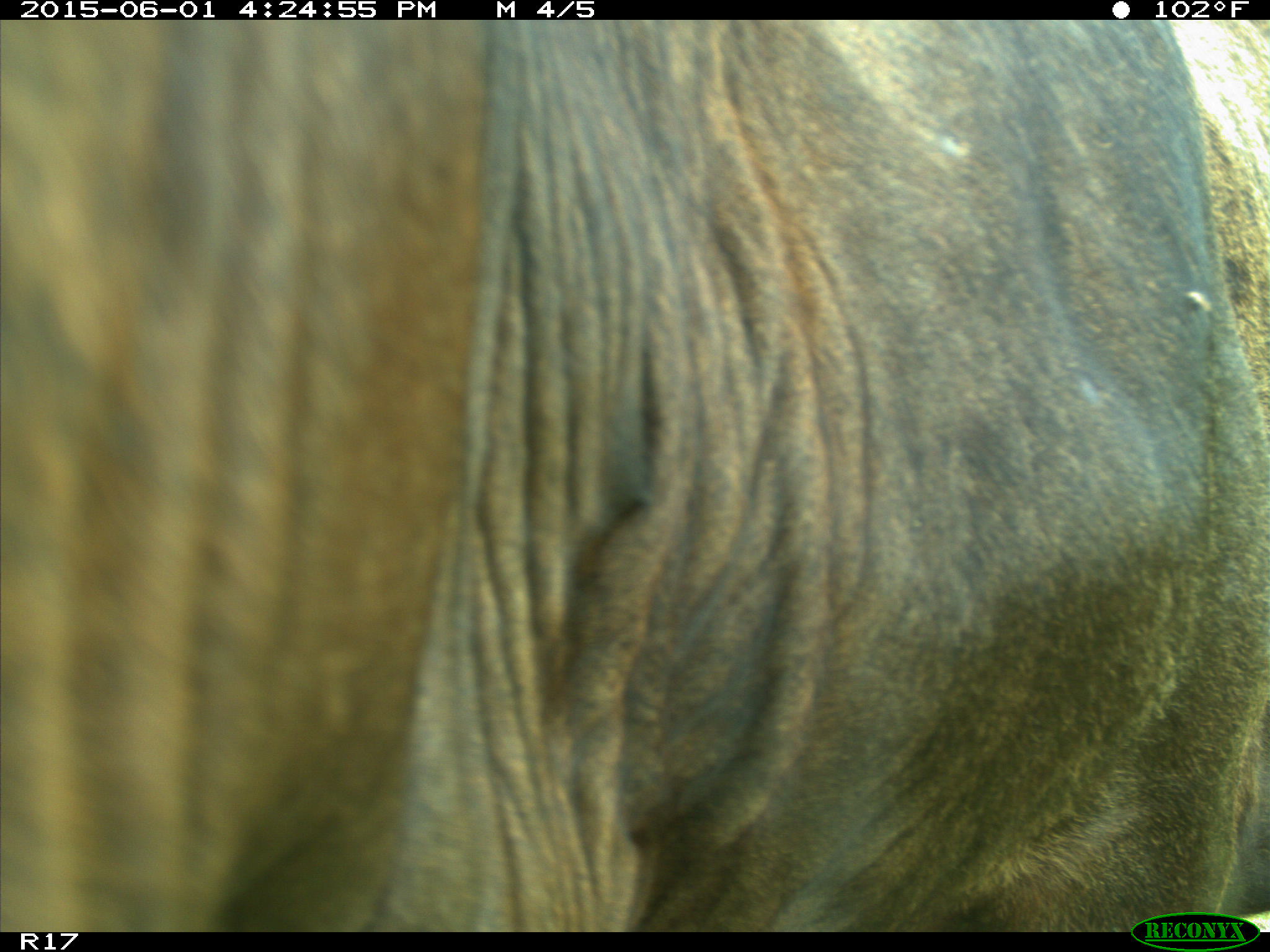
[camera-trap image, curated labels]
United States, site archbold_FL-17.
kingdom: Animalia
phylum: Chordata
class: Mammalia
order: Artiodactyla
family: Suidae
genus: Sus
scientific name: Sus scrofa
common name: wild boar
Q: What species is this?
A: Sus scrofa (wild boar).